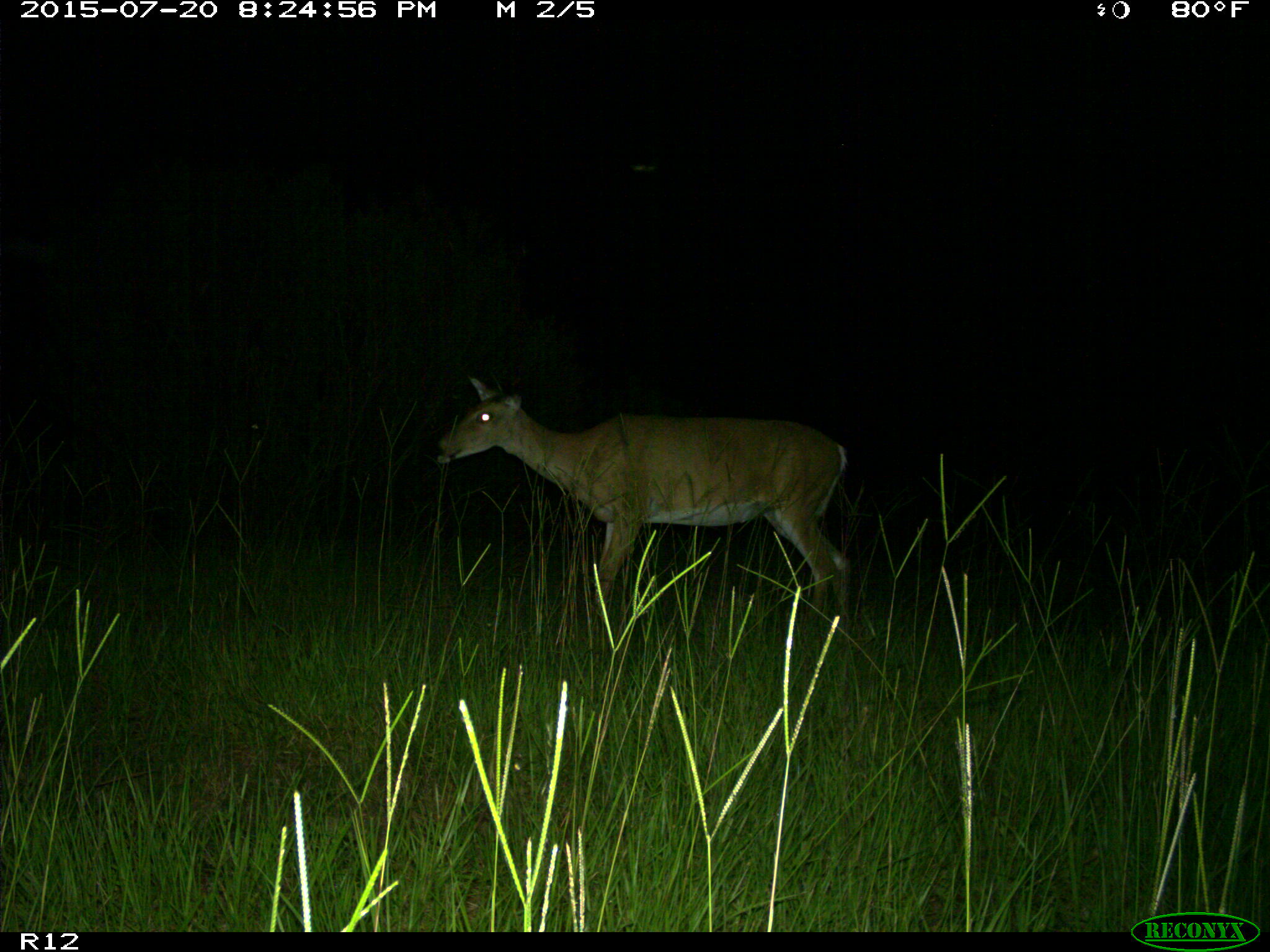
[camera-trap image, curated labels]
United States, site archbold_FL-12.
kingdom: Animalia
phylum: Chordata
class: Mammalia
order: Artiodactyla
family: Cervidae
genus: Odocoileus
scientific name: Odocoileus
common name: deer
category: unidentified deer